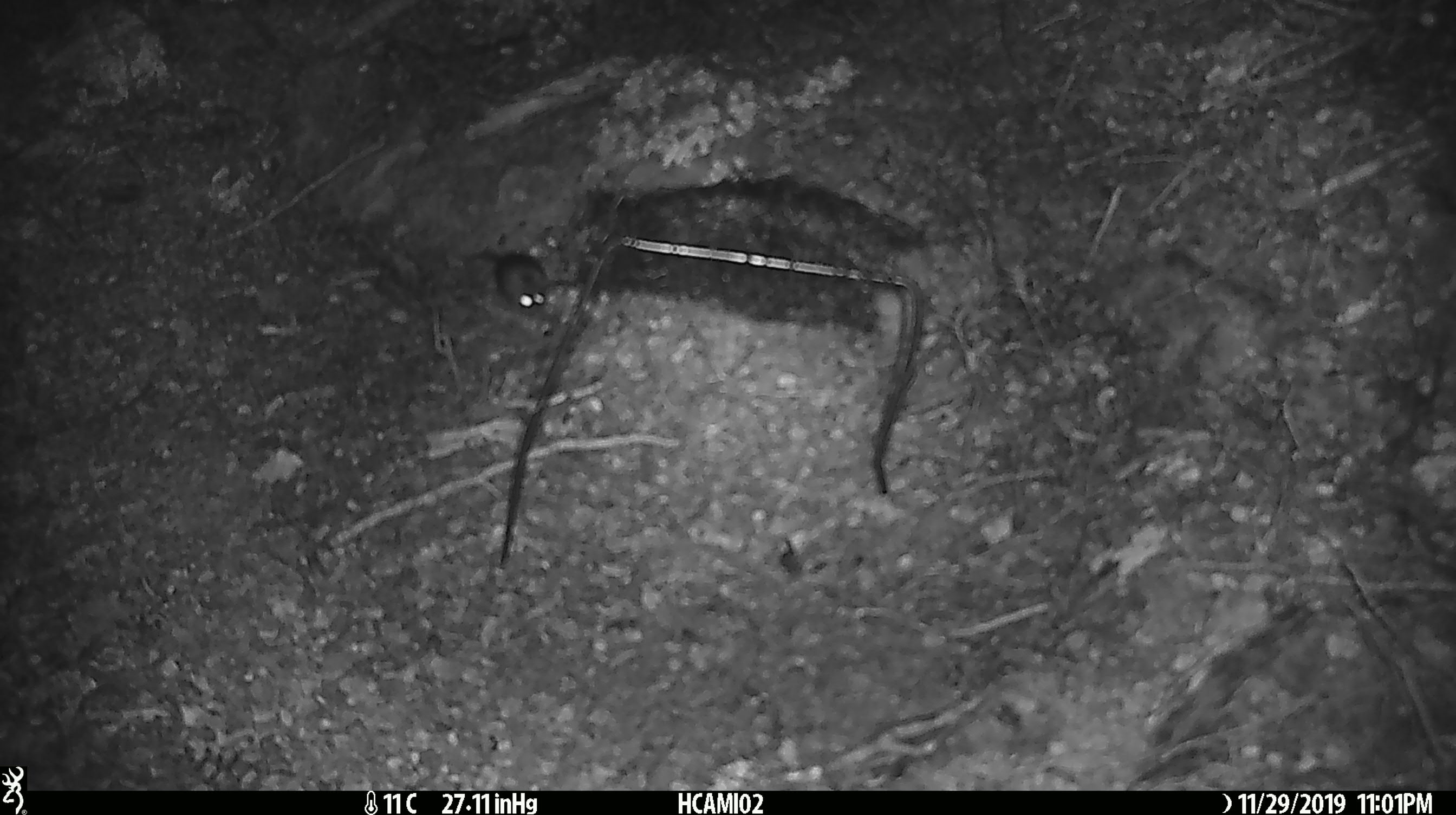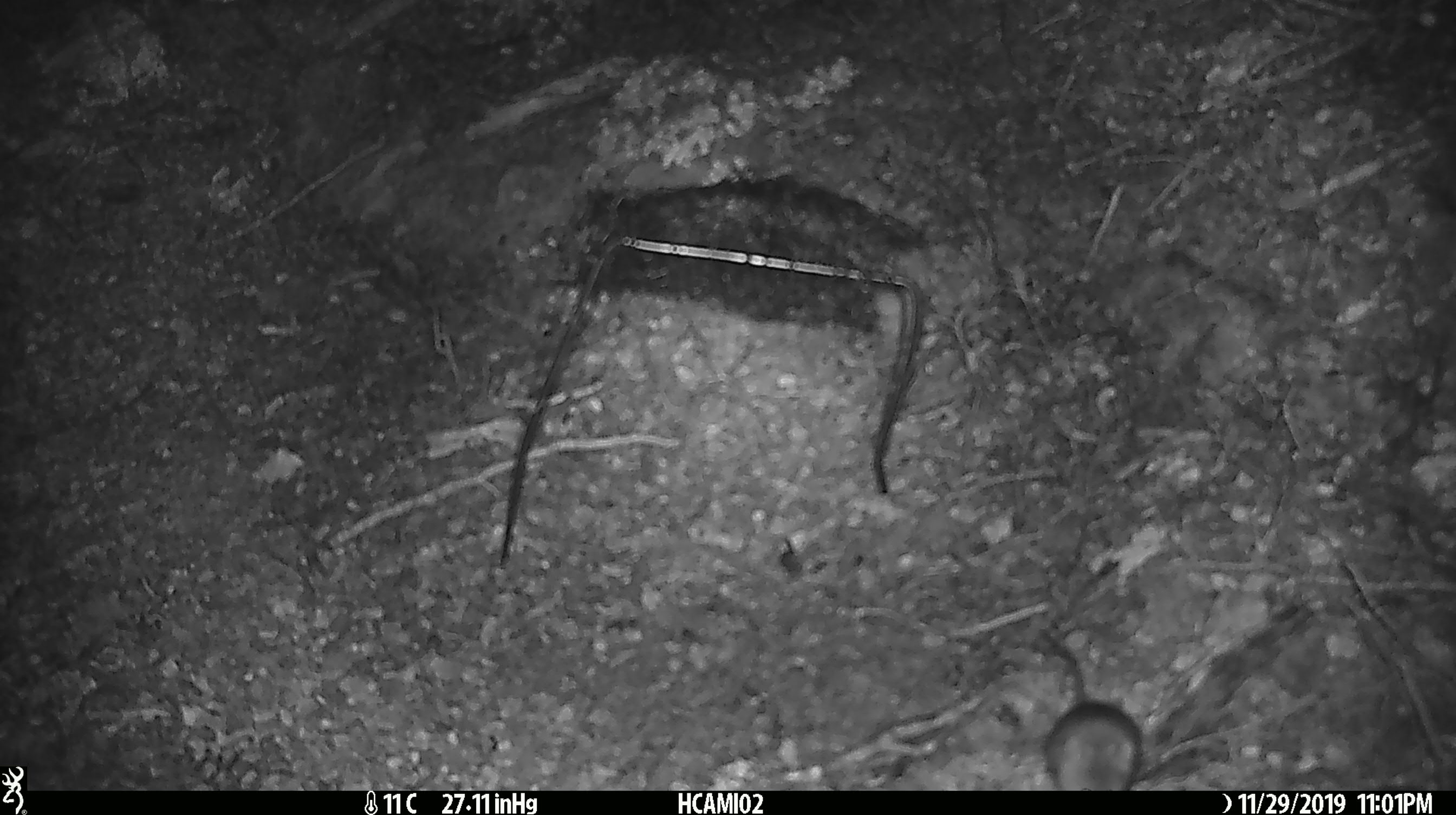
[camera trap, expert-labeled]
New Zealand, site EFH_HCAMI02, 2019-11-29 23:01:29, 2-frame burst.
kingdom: Animalia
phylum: Chordata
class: Mammalia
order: Rodentia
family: Muridae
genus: Mus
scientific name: Mus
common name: mouse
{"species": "mouse (Mus)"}